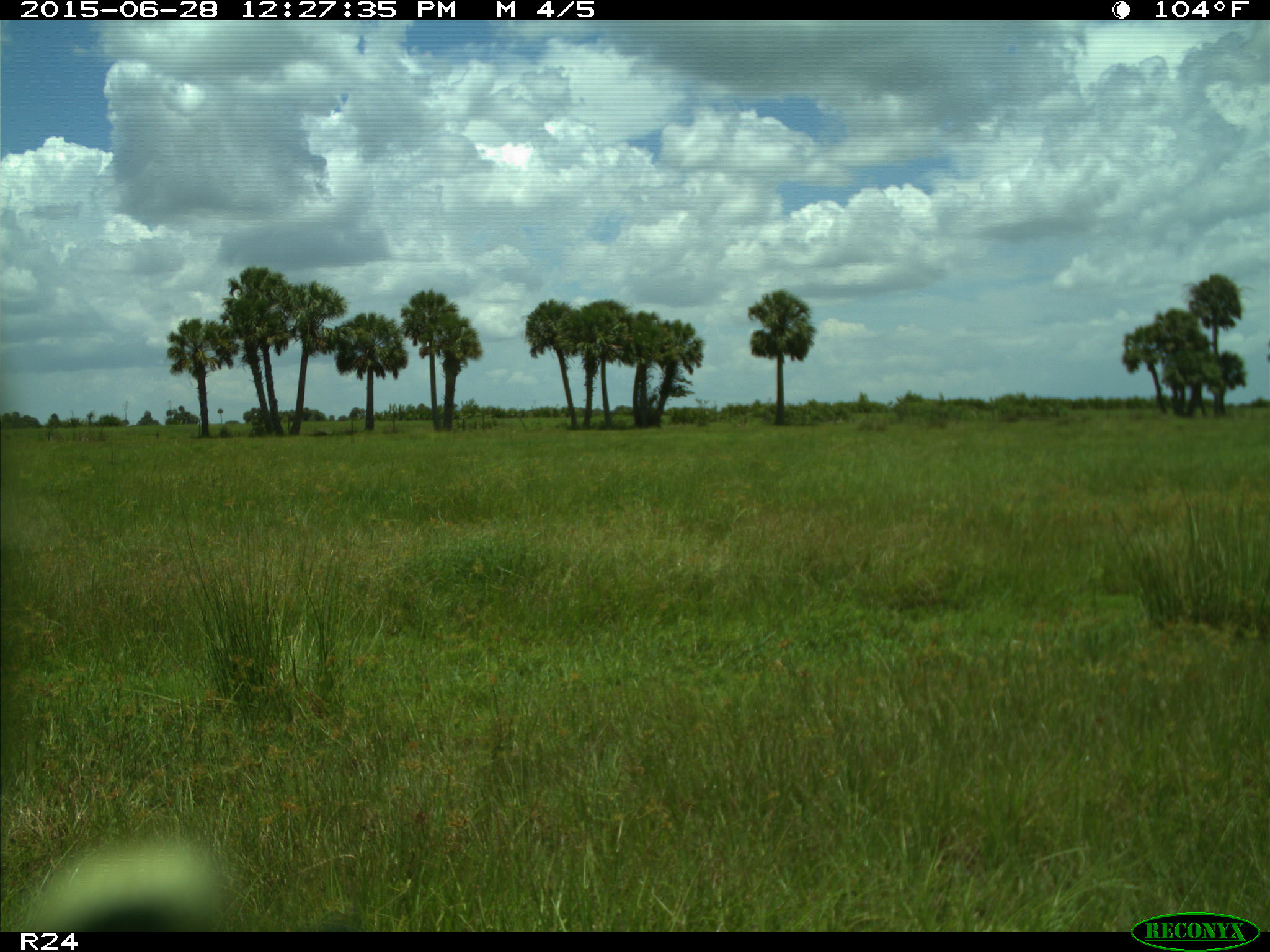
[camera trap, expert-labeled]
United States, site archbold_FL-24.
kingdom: Animalia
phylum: Chordata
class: Mammalia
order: Artiodactyla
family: Bovidae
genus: Bos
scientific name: Bos taurus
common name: domestic cow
Bos taurus (domestic cow).